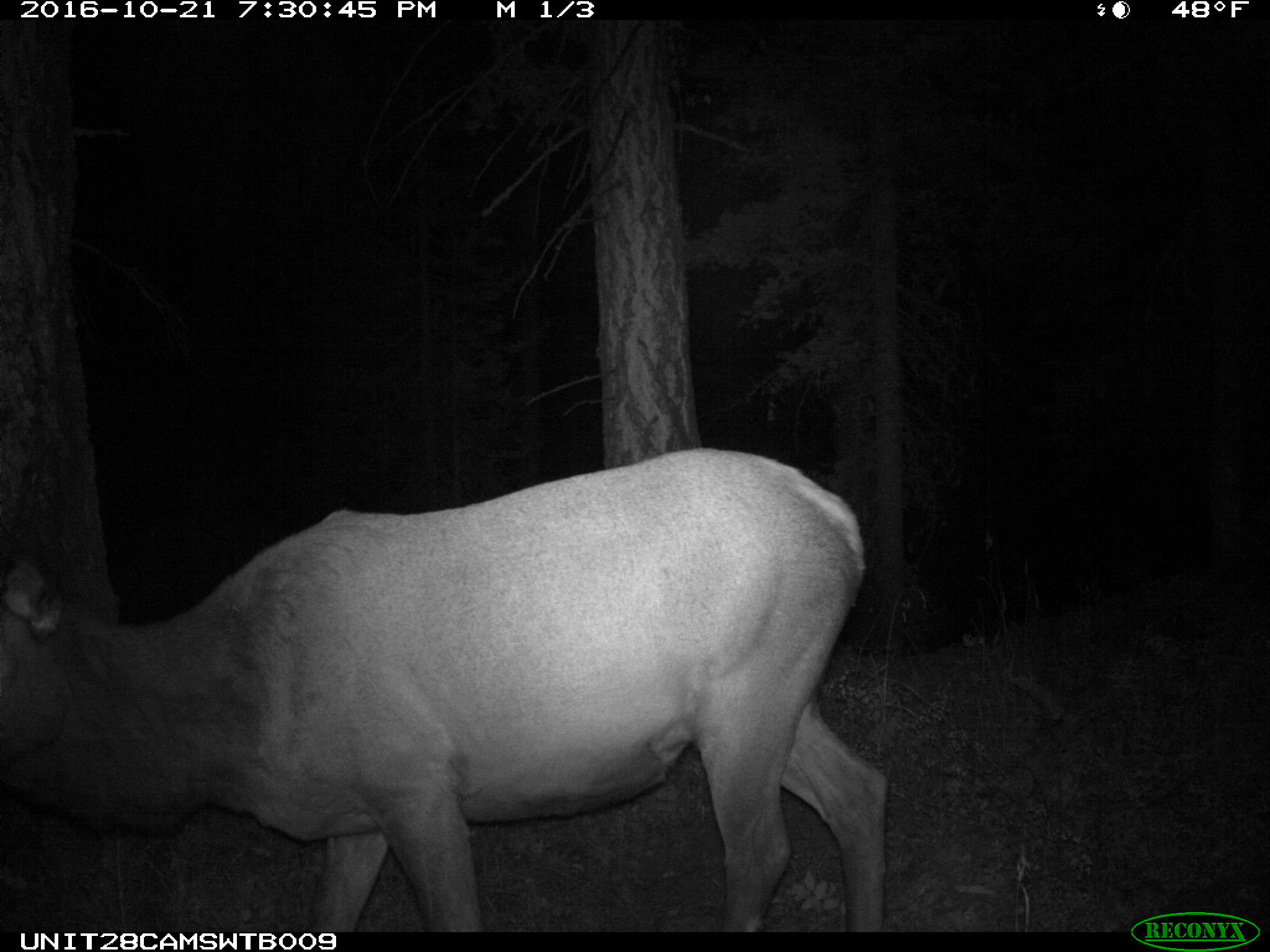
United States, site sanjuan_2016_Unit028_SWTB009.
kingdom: Animalia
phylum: Chordata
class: Mammalia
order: Artiodactyla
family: Cervidae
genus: Cervus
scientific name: Cervus elaphus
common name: red deer